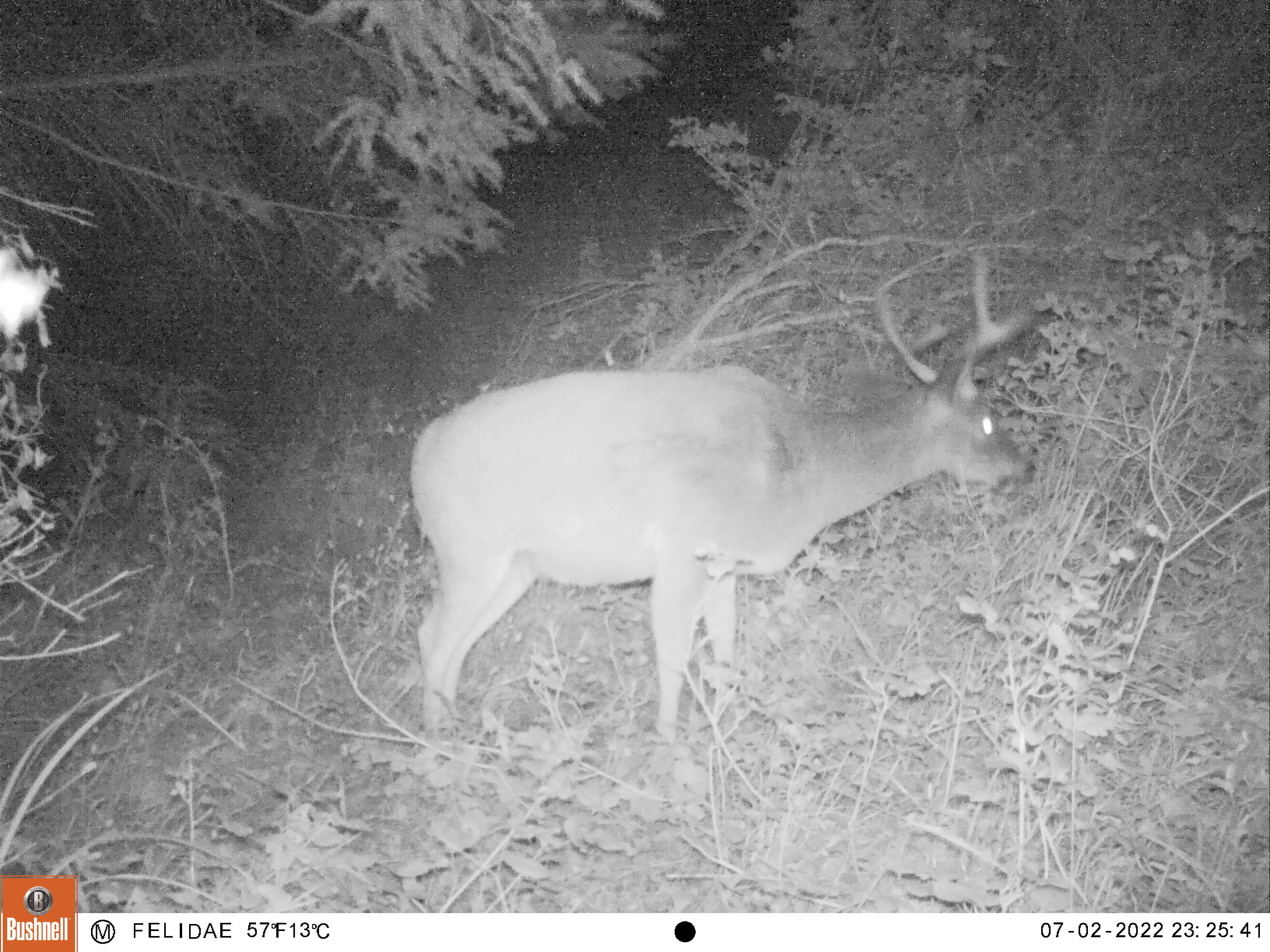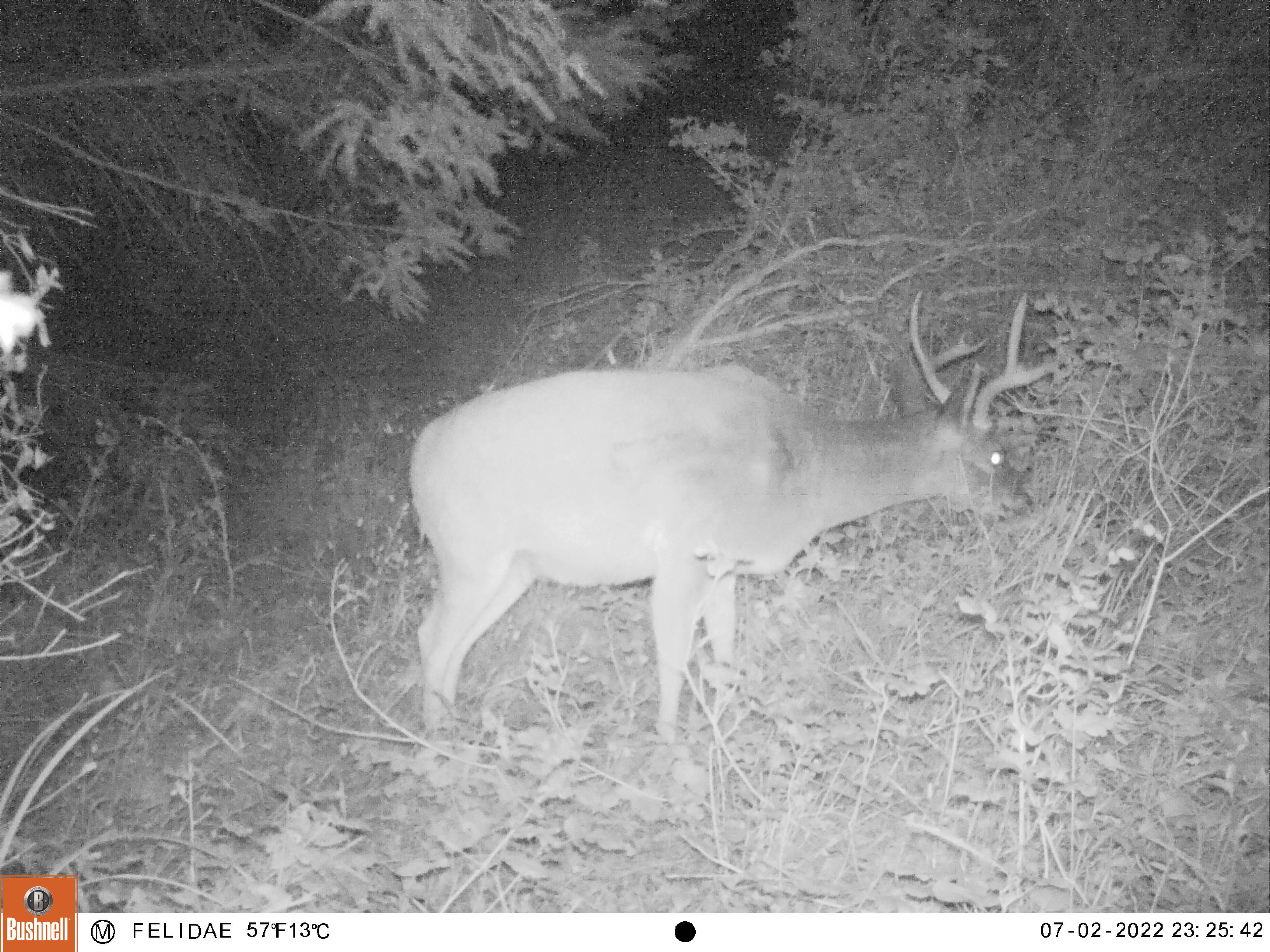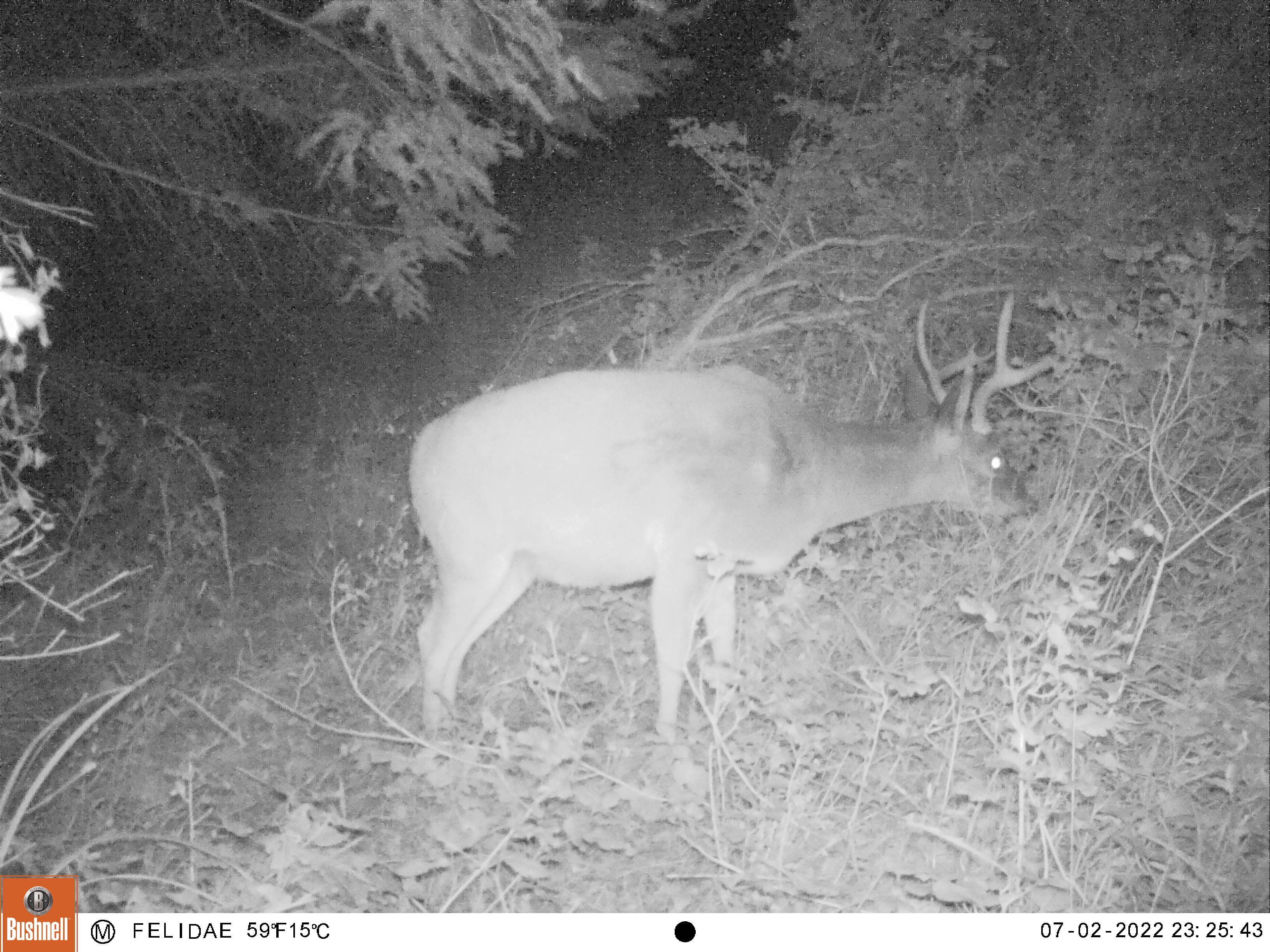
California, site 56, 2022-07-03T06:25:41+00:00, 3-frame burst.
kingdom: Animalia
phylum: Chordata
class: Mammalia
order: Artiodactyla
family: Cervidae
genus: Odocoileus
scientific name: Odocoileus hemionus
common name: mule deer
Mule deer (Odocoileus hemionus).